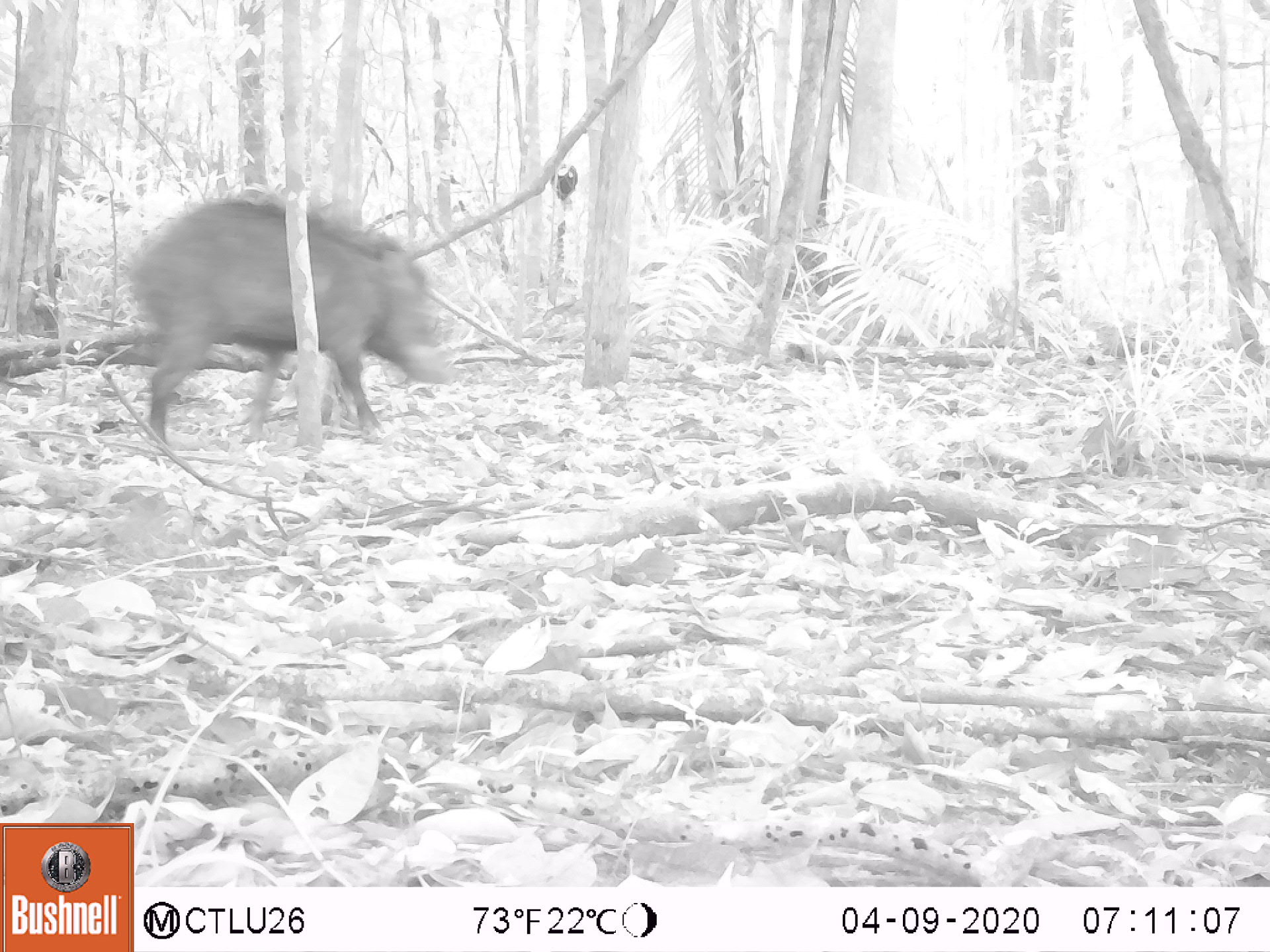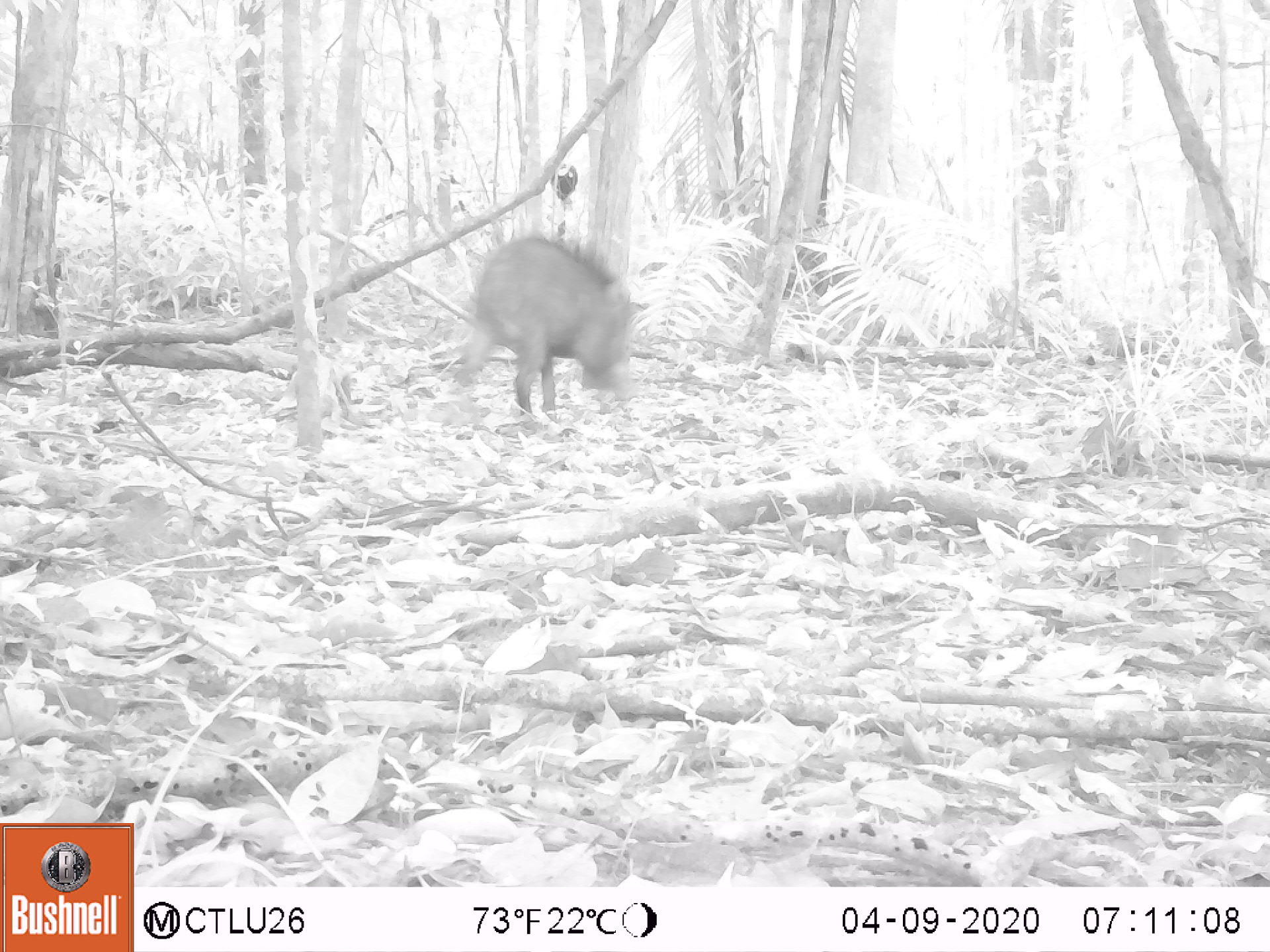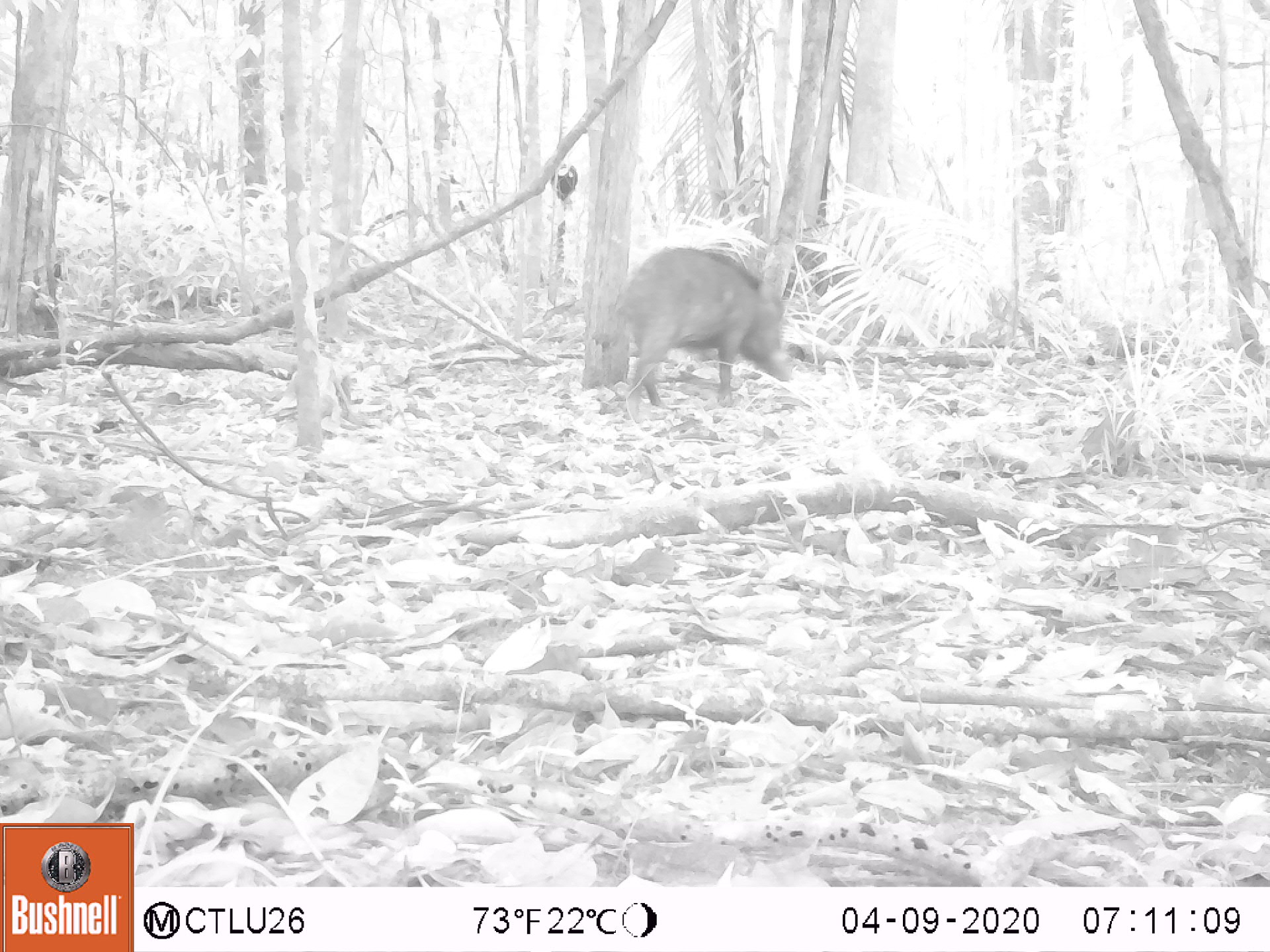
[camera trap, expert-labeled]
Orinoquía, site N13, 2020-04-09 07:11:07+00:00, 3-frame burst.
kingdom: Animalia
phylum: Chordata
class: Mammalia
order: Artiodactyla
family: Tayassuidae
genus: Pecari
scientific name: Pecari tajacu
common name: collared peccary